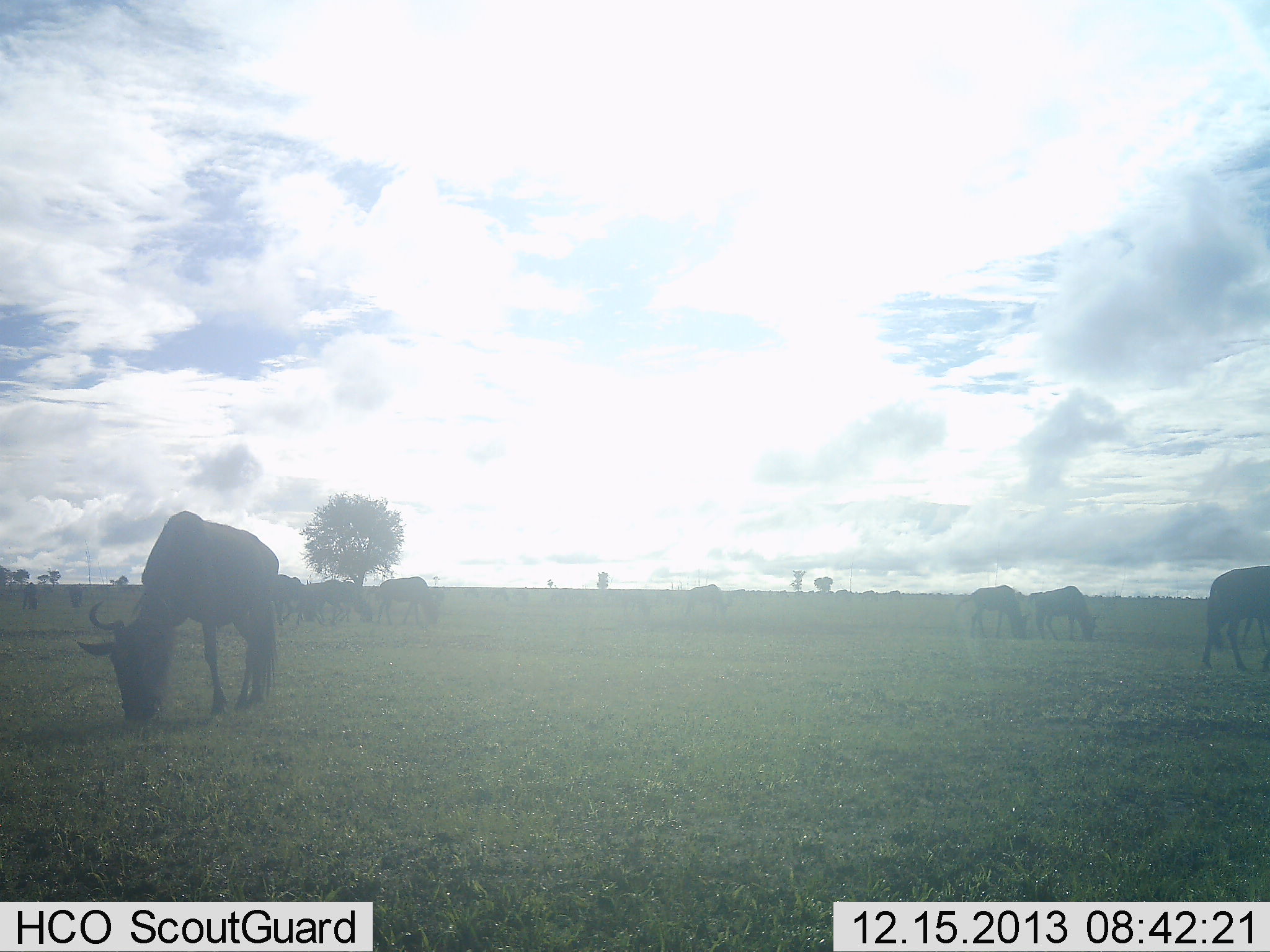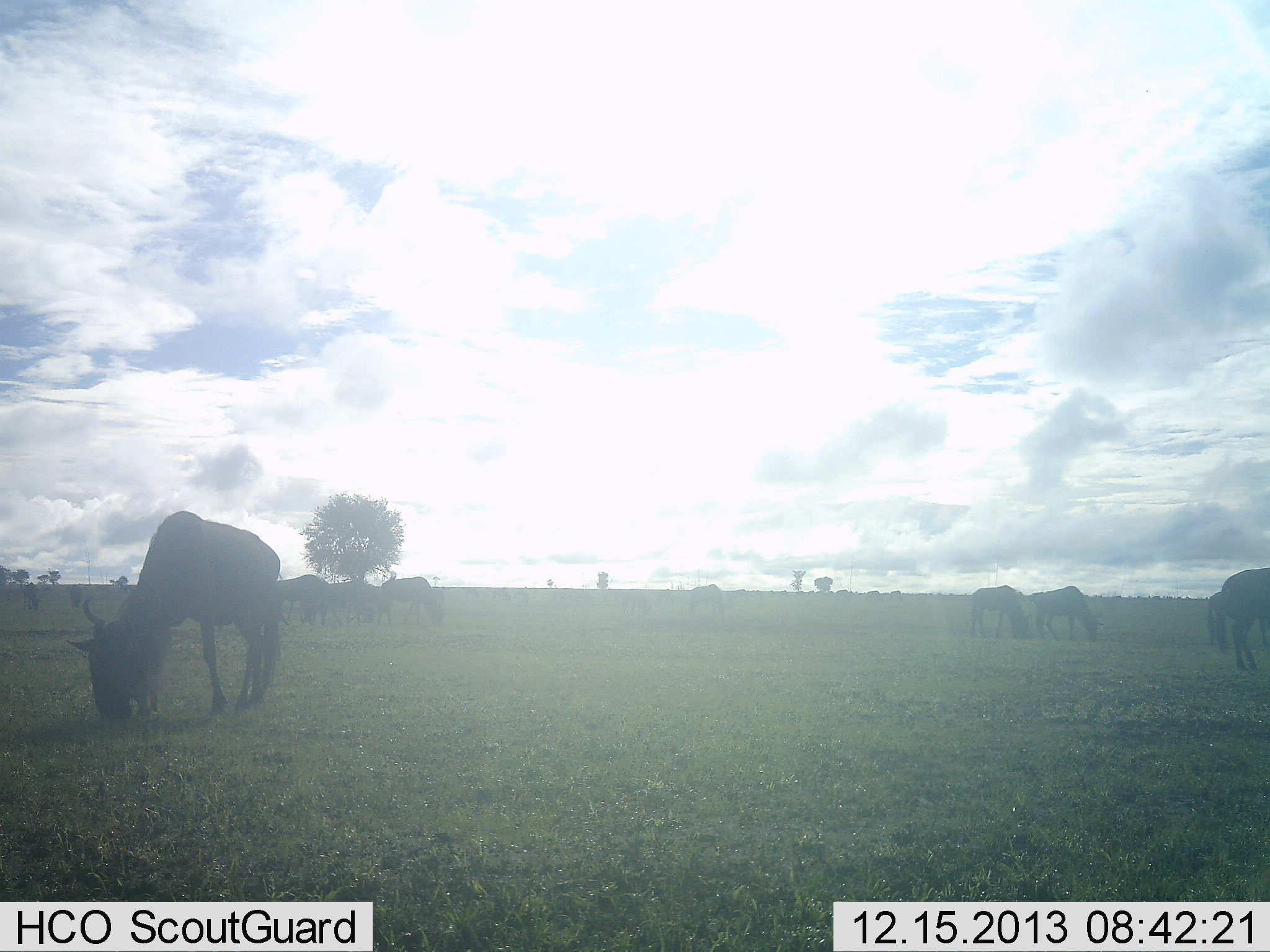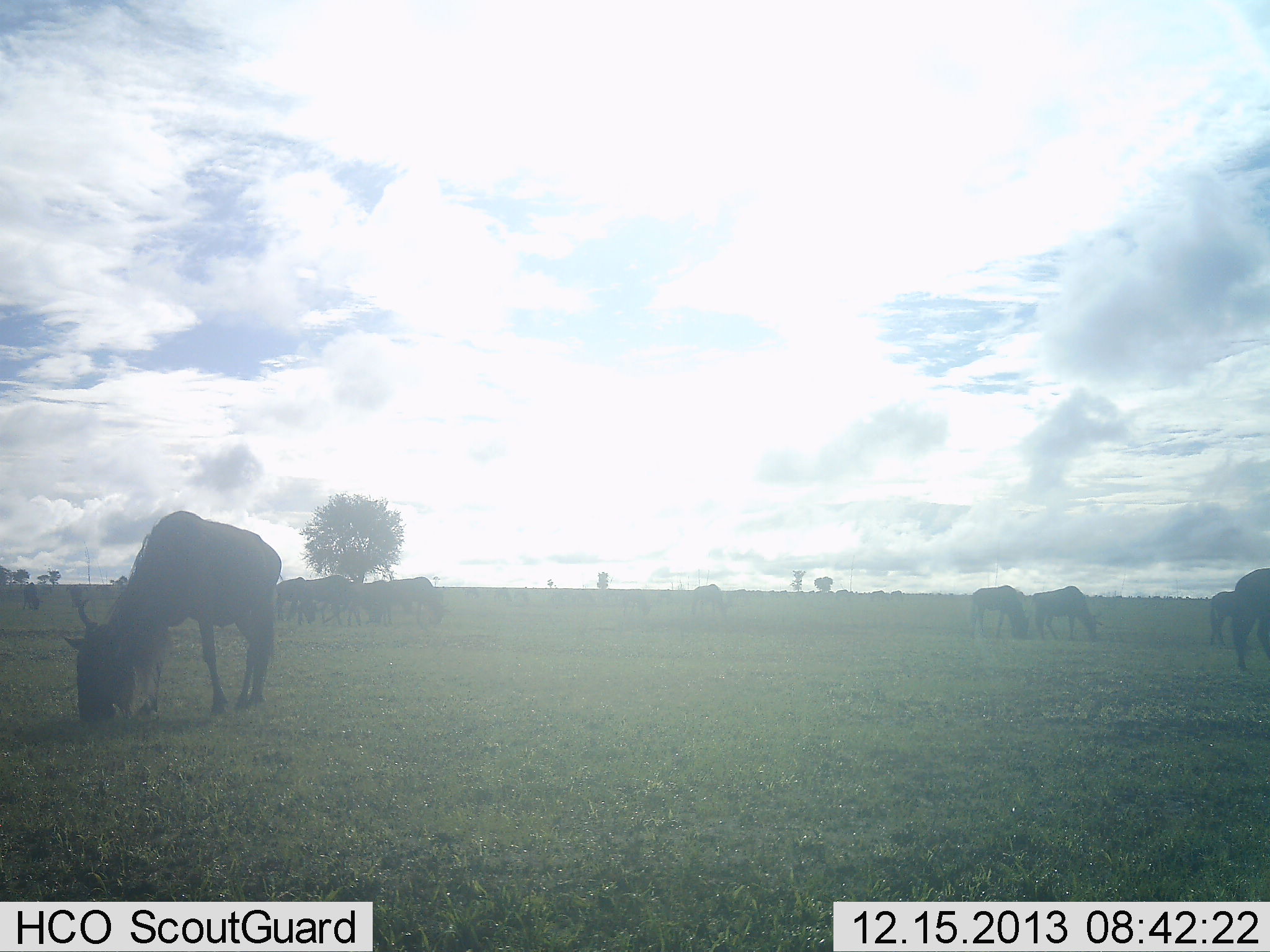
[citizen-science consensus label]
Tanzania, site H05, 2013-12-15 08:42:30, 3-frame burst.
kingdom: Animalia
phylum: Chordata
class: Mammalia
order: Artiodactyla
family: Bovidae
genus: Connochaetes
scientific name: Connochaetes taurinus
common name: blue wildebeest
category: wildebeest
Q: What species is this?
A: Wildebeest (blue wildebeest) (Connochaetes taurinus).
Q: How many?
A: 8.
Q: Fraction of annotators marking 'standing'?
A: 54%.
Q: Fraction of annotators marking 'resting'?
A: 0%.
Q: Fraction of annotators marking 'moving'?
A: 12%.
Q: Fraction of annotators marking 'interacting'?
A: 0%.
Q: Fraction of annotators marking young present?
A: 0%.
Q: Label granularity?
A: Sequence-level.